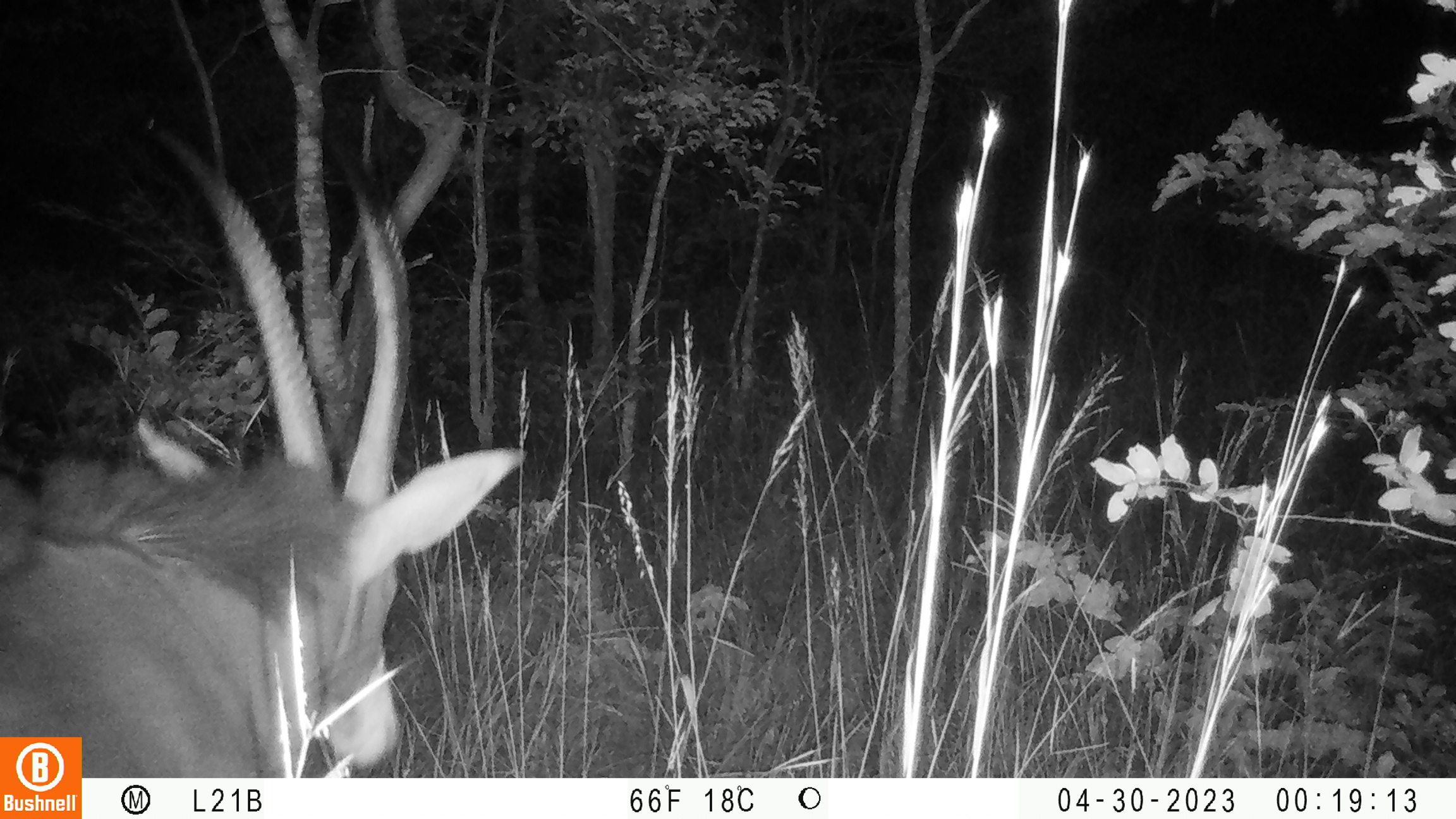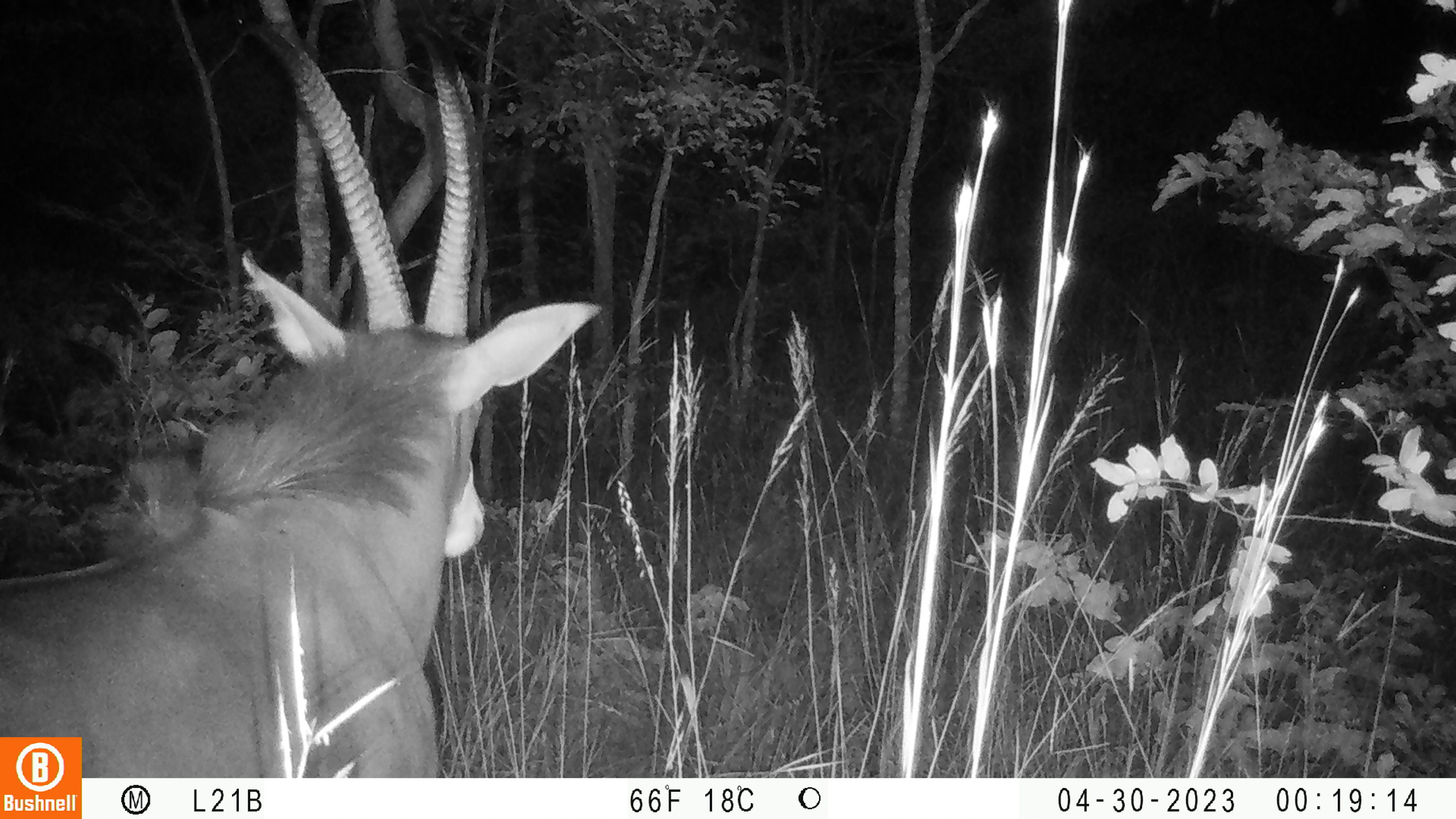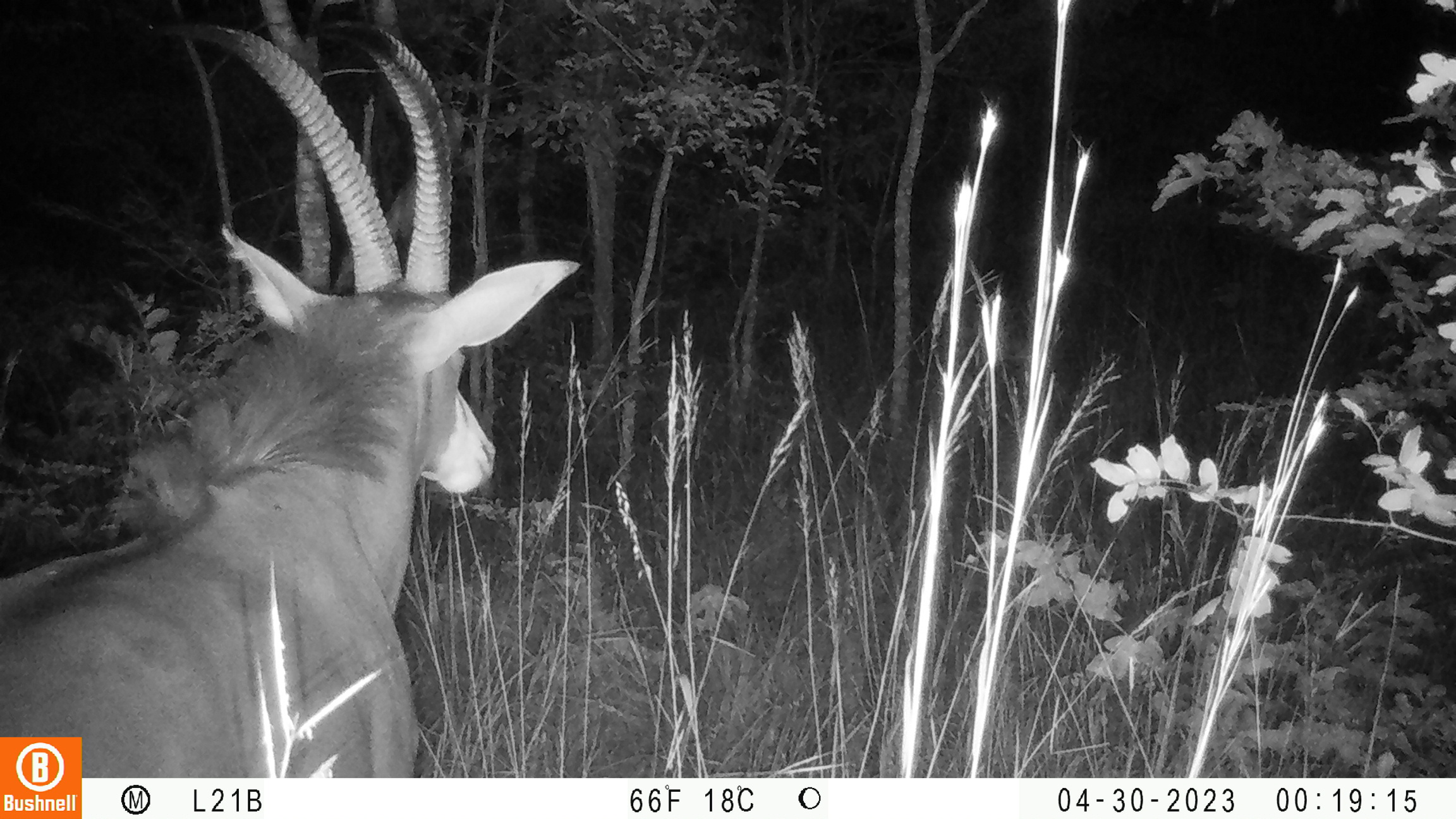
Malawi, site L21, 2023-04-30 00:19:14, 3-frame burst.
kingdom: Animalia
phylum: Chordata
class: Mammalia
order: Artiodactyla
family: Bovidae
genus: Hippotragus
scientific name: Hippotragus niger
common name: sable antelope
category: sable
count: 1